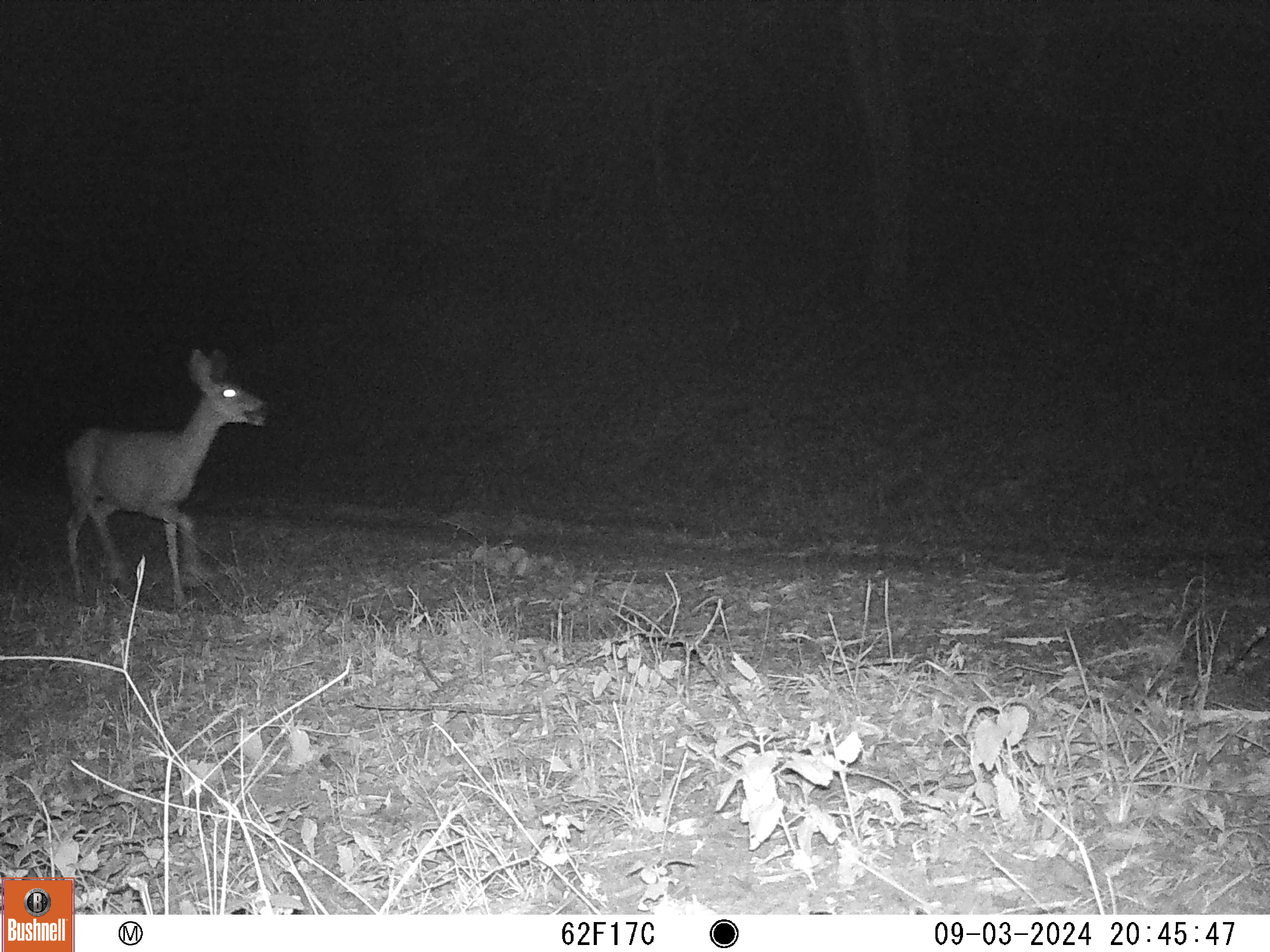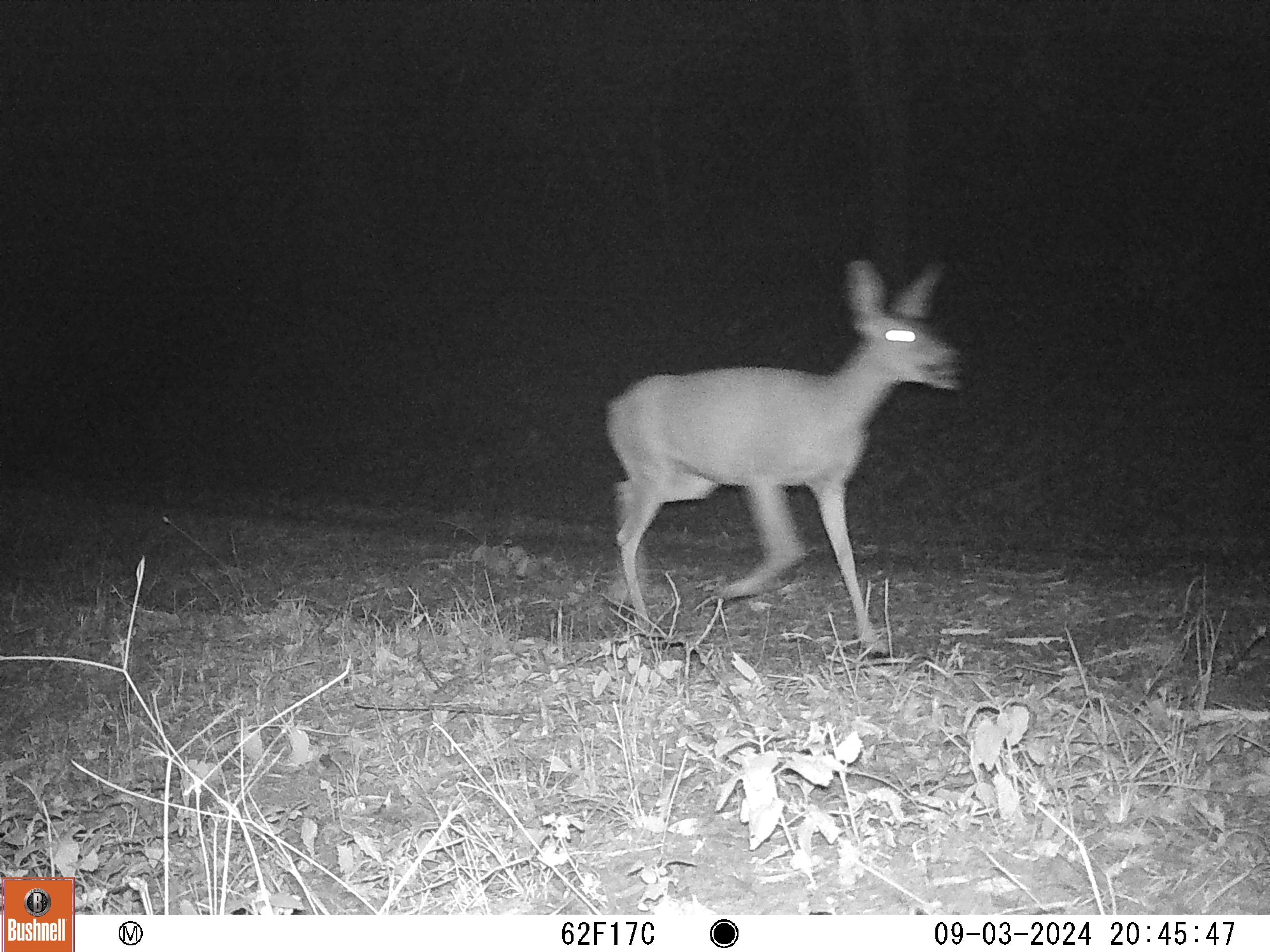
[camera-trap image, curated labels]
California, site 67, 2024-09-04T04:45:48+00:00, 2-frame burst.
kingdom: Animalia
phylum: Chordata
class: Mammalia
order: Artiodactyla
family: Cervidae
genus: Odocoileus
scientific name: Odocoileus hemionus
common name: mule deer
Mule deer (Odocoileus hemionus).